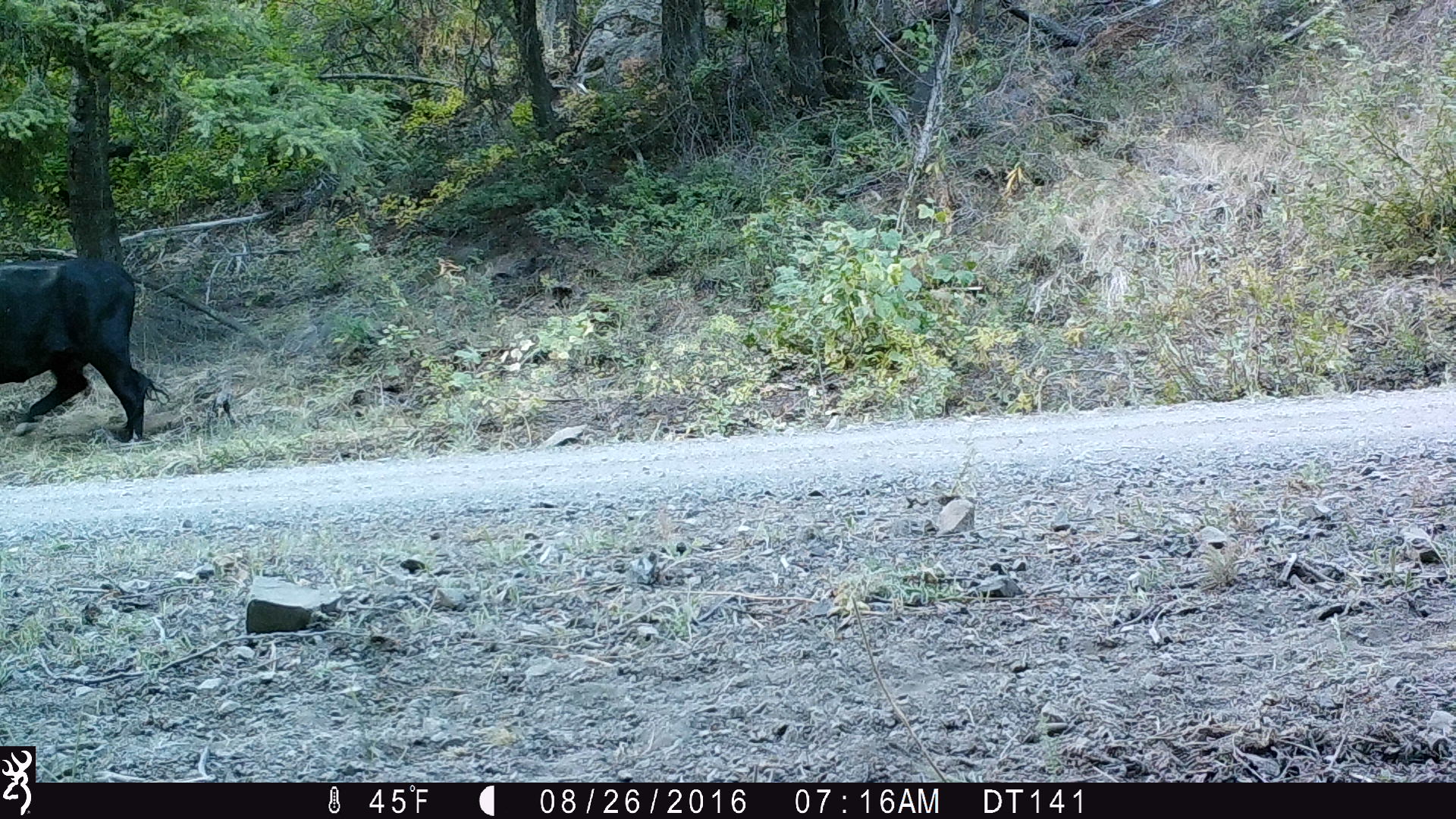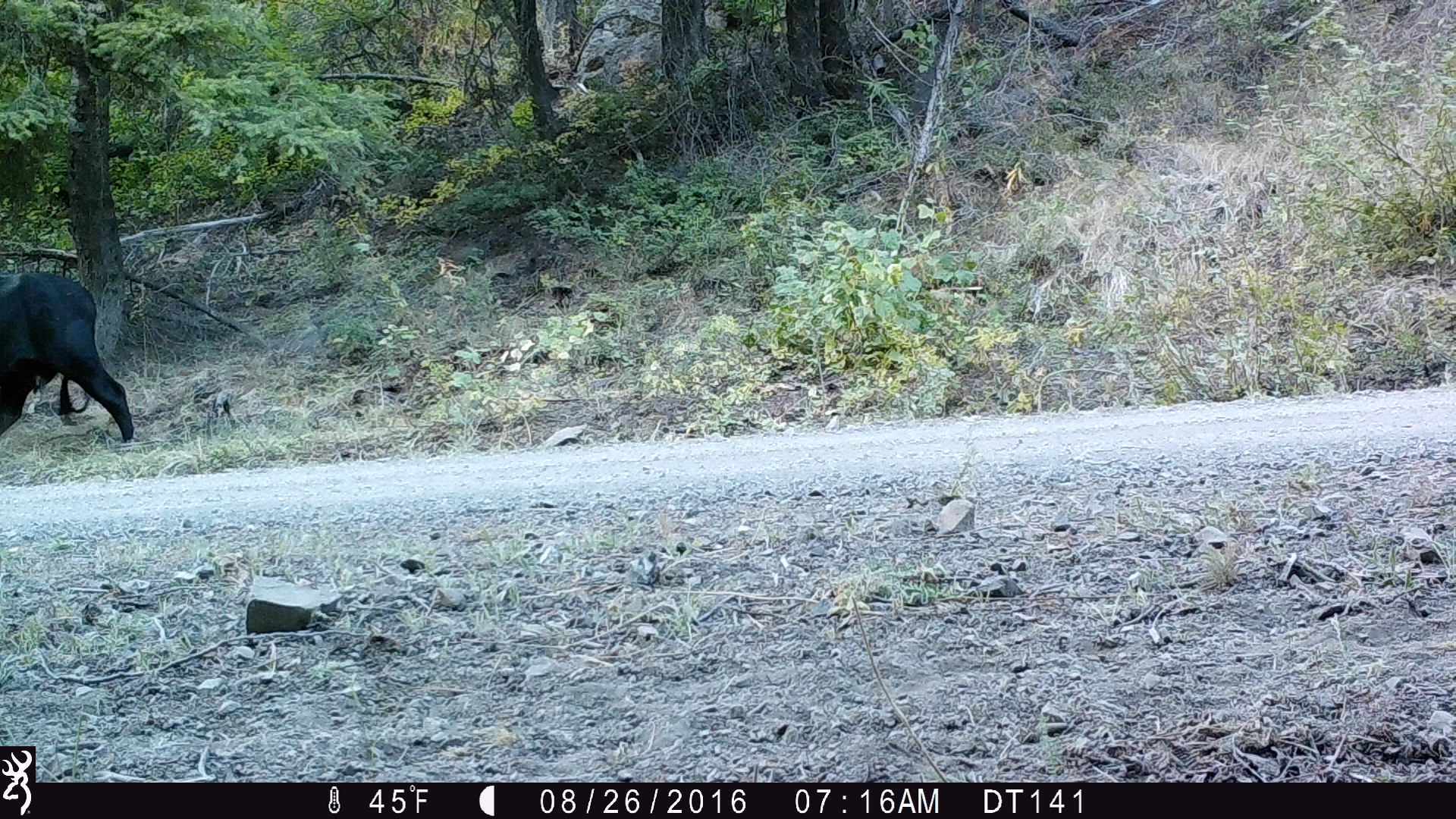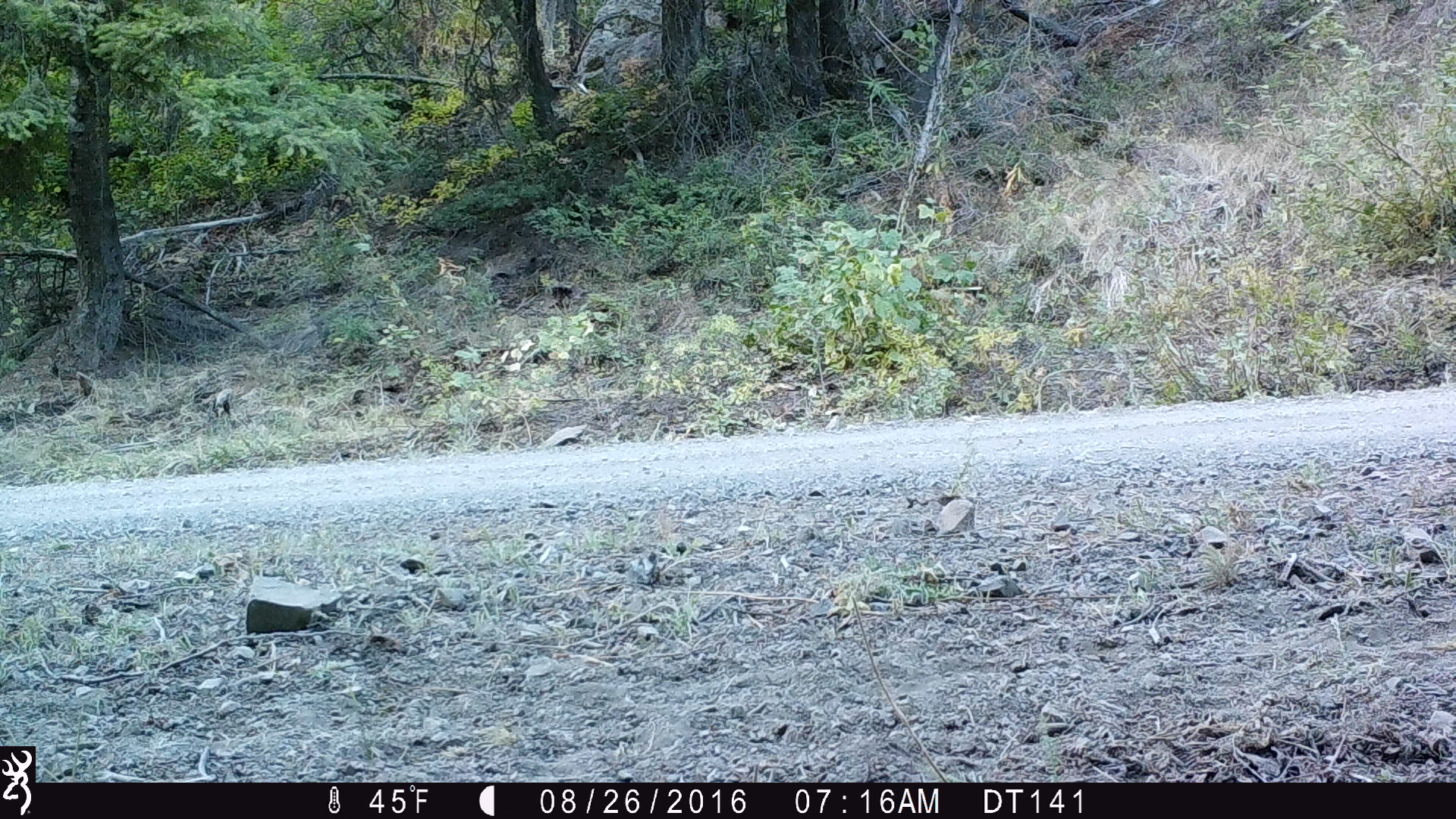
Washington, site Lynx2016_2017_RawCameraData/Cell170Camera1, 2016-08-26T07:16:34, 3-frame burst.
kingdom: Animalia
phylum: Chordata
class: Mammalia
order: Artiodactyla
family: Bovidae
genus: Bos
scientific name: Bos taurus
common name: domestic cattle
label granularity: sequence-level